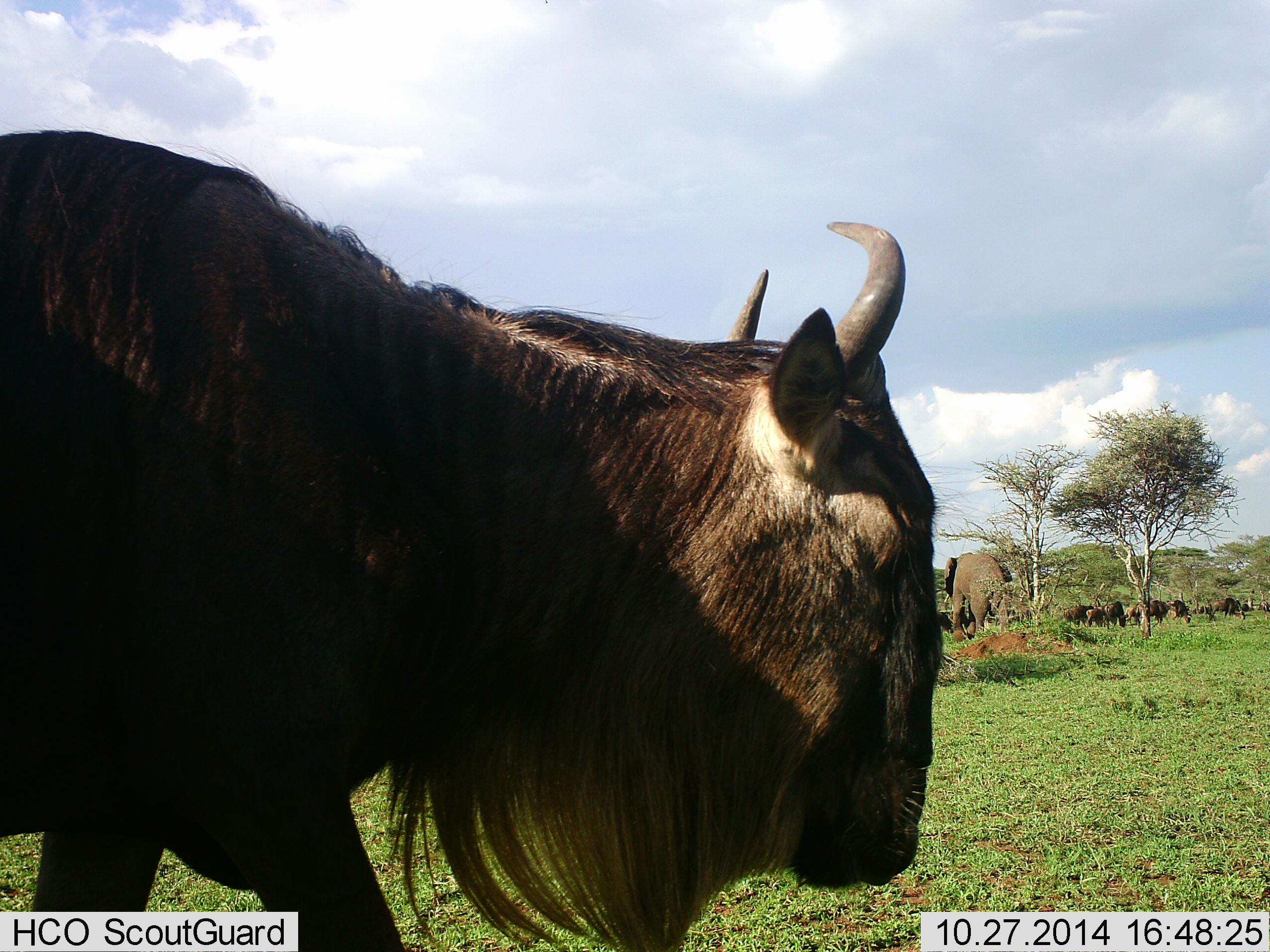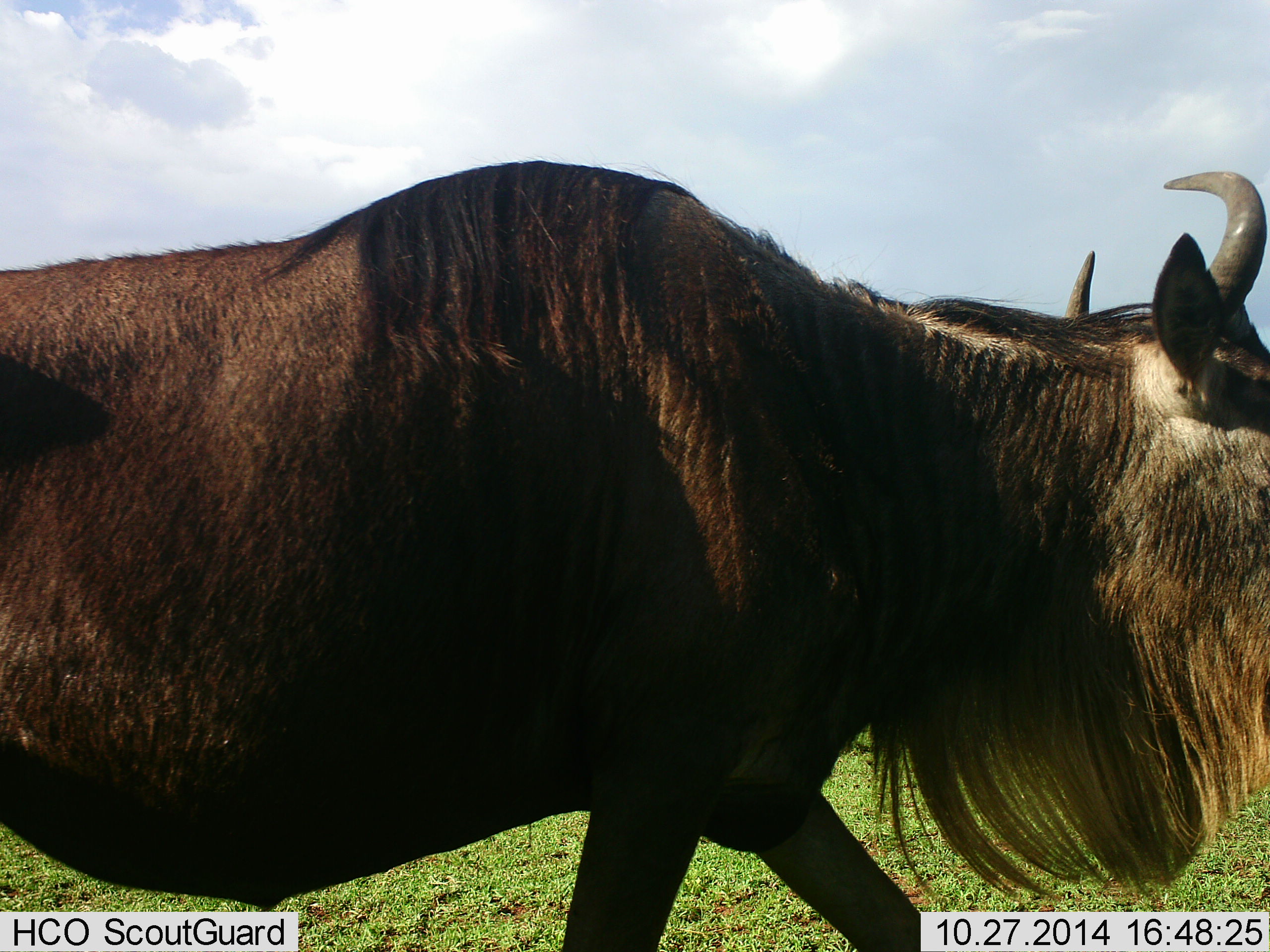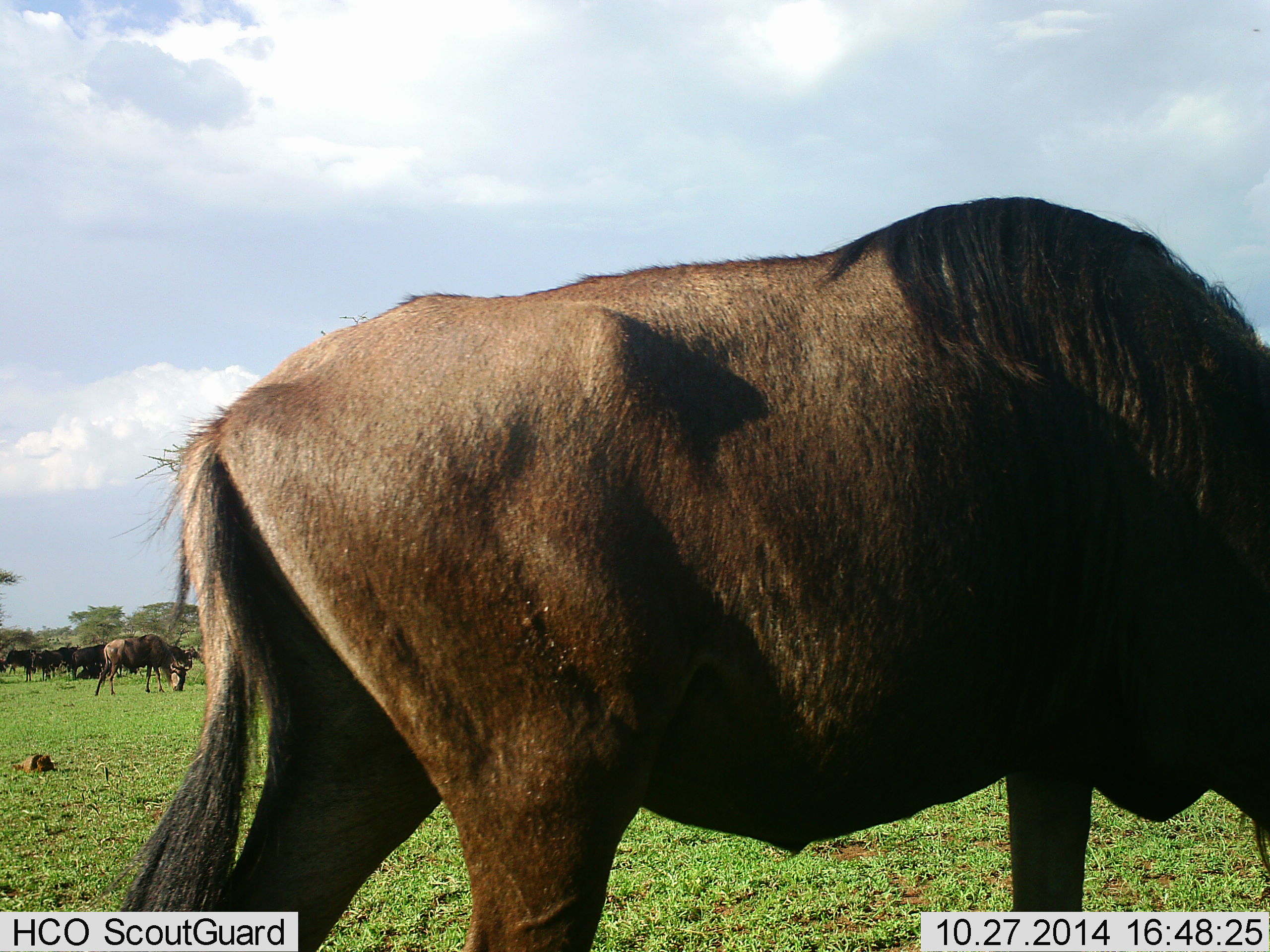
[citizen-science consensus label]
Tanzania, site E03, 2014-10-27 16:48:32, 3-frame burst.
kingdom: Animalia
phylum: Chordata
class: Mammalia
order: Artiodactyla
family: Bovidae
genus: Connochaetes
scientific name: Connochaetes taurinus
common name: blue wildebeest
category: wildebeest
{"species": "wildebeest (blue wildebeest) (Connochaetes taurinus)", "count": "1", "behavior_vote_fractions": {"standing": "33%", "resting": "0%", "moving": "100%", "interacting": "0%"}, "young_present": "0%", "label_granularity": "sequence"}